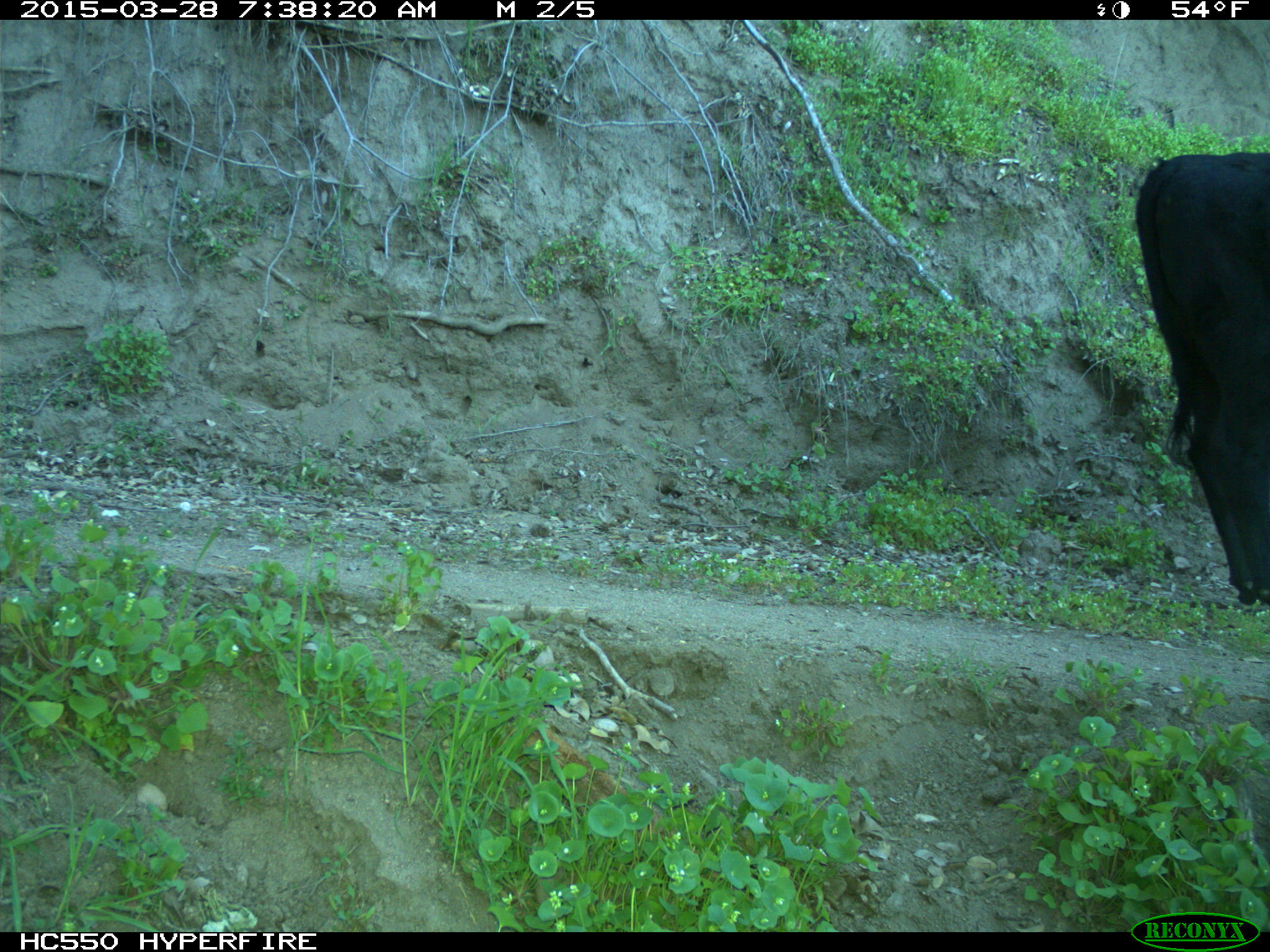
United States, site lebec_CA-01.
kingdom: Animalia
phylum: Chordata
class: Mammalia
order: Artiodactyla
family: Bovidae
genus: Bos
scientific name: Bos taurus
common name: domestic cow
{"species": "Bos taurus (domestic cow)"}